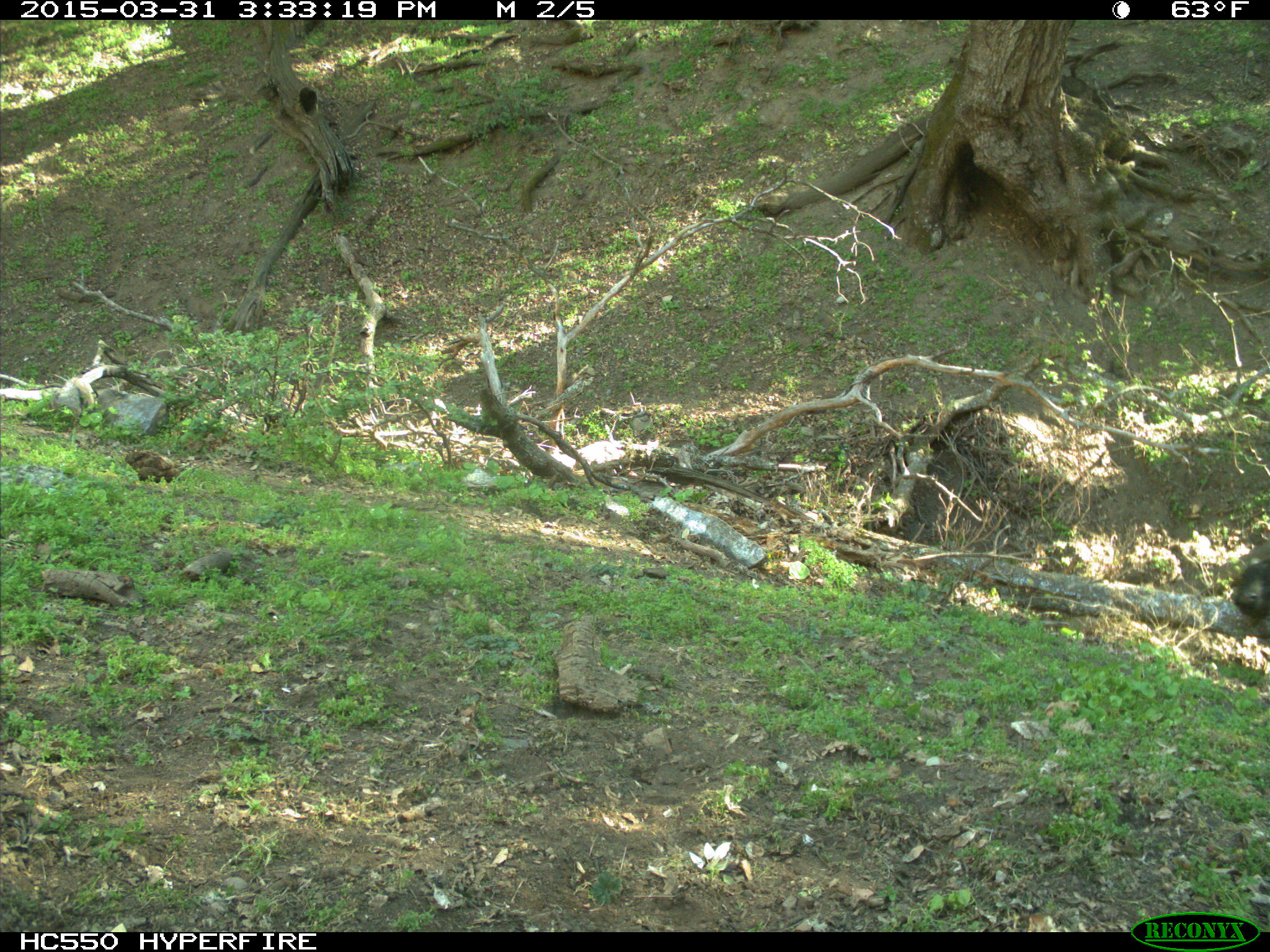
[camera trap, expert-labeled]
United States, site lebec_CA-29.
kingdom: Animalia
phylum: Chordata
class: Mammalia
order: Artiodactyla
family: Bovidae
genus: Bos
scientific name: Bos taurus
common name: domestic cow